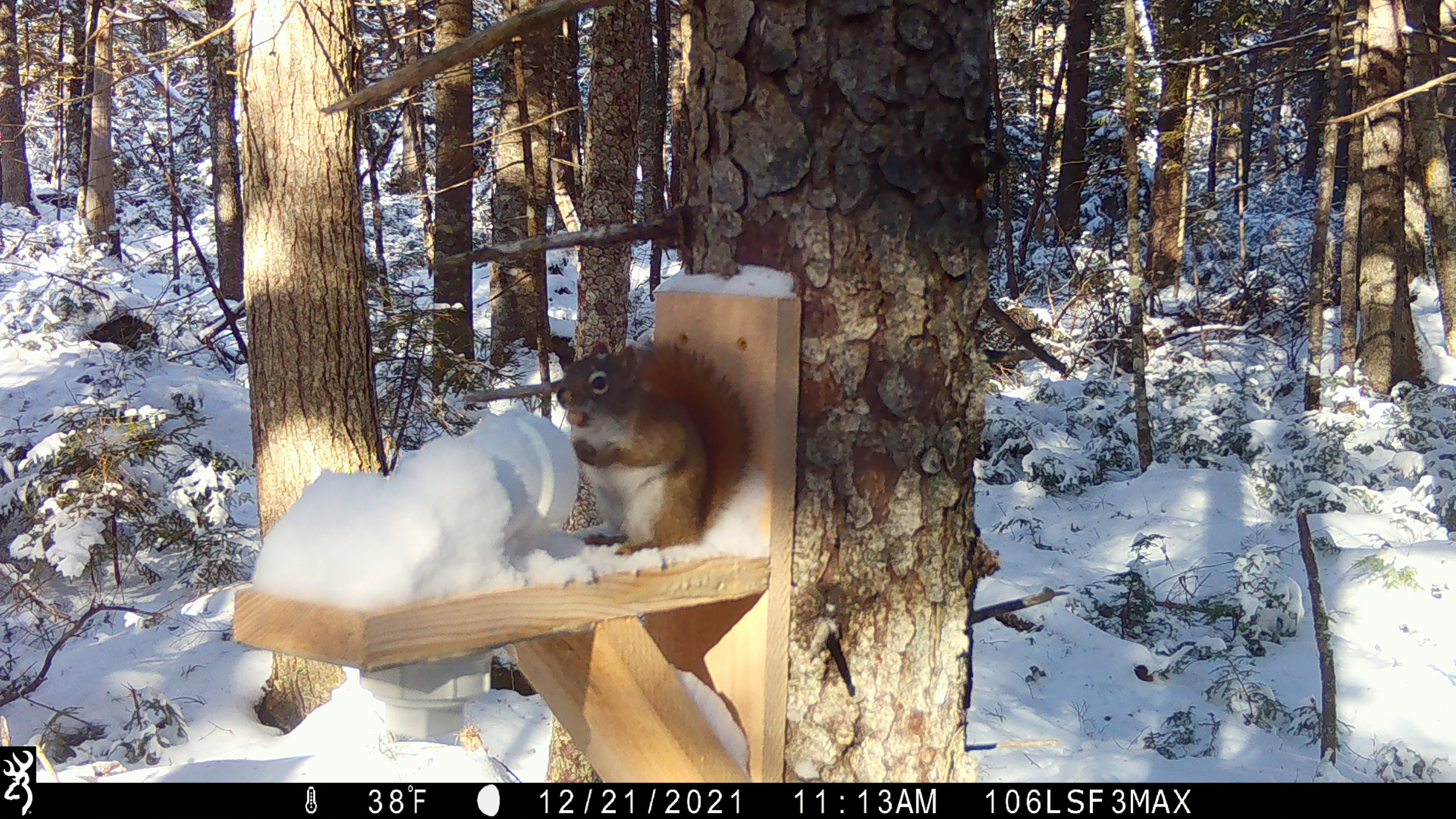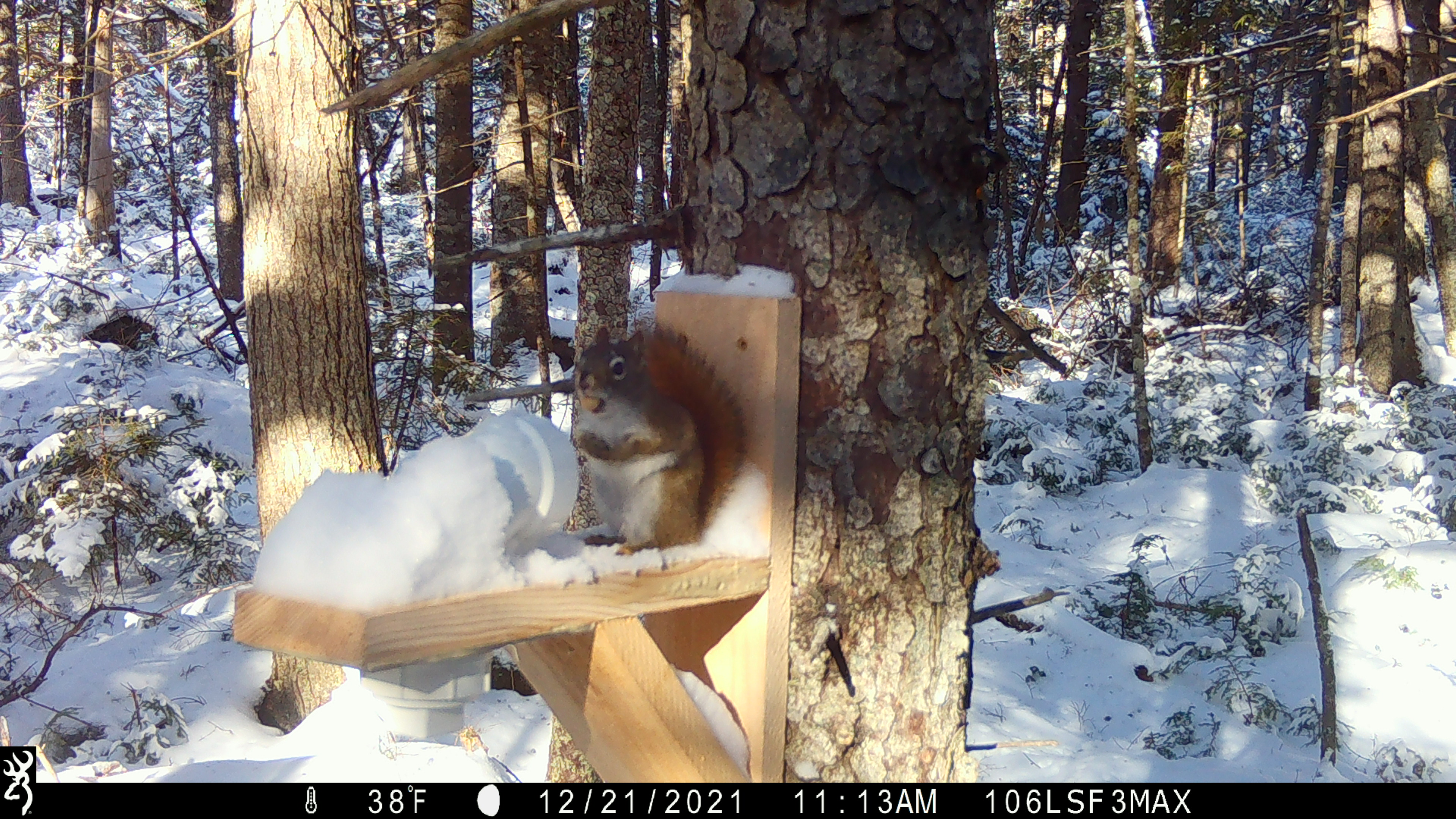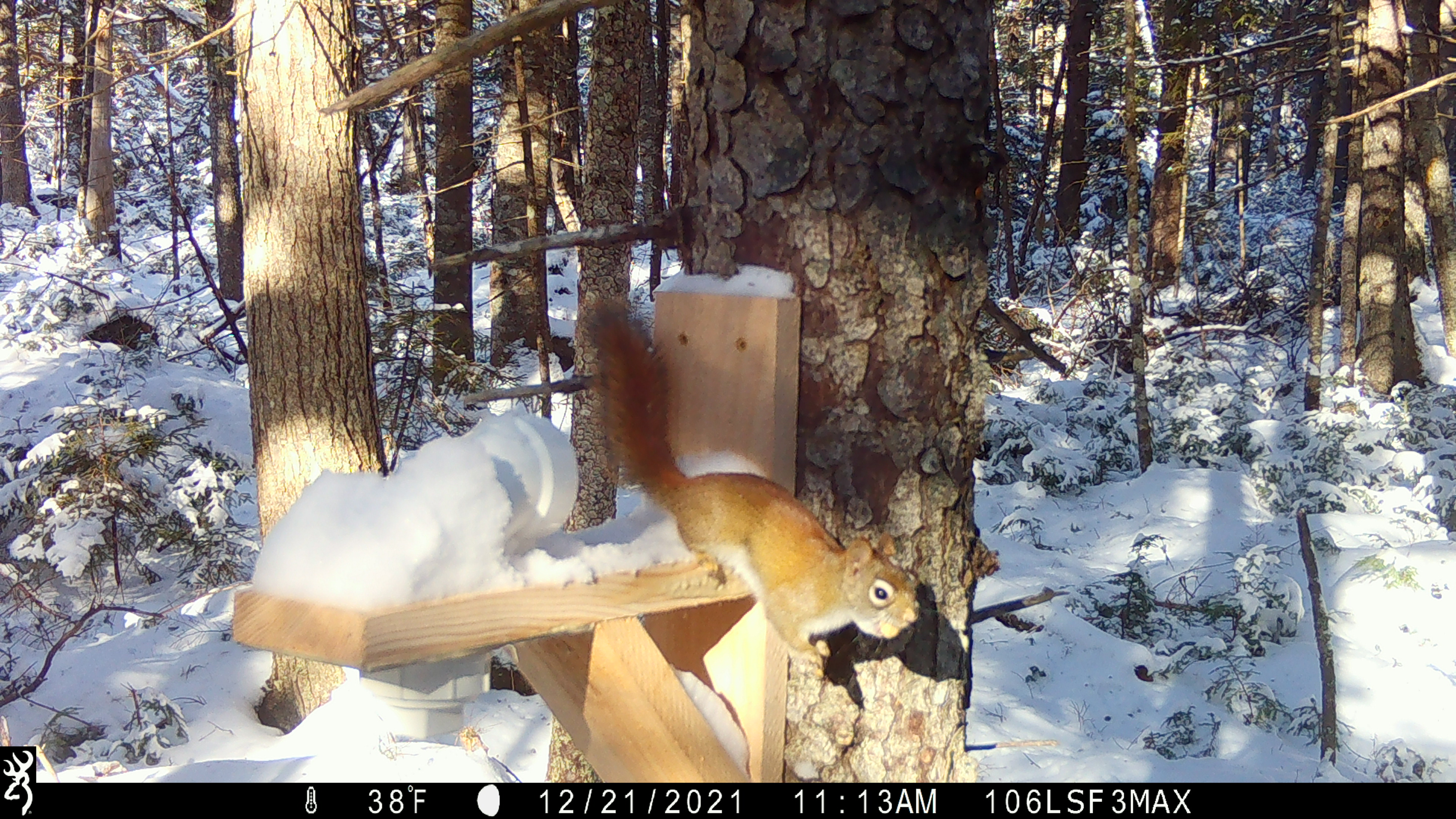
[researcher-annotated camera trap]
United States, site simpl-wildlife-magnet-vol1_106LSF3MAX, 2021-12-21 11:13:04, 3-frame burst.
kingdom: Animalia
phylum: Chordata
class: Mammalia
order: Rodentia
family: Sciuridae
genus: Tamiasciurus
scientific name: Tamiasciurus hudsonicus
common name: red squirrel